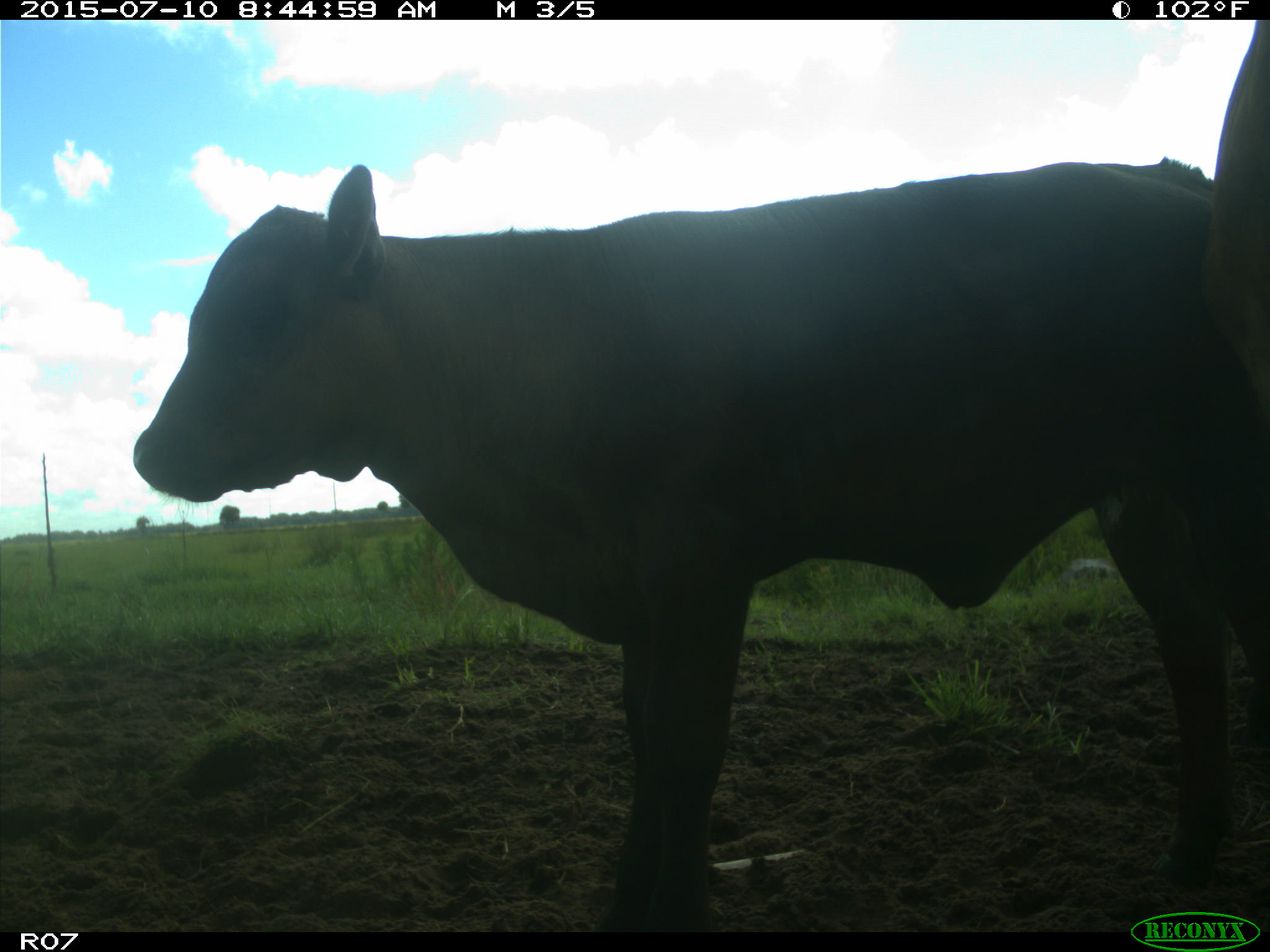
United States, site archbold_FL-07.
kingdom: Animalia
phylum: Chordata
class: Mammalia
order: Artiodactyla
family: Bovidae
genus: Bos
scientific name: Bos taurus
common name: domestic cow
Bos taurus (domestic cow).